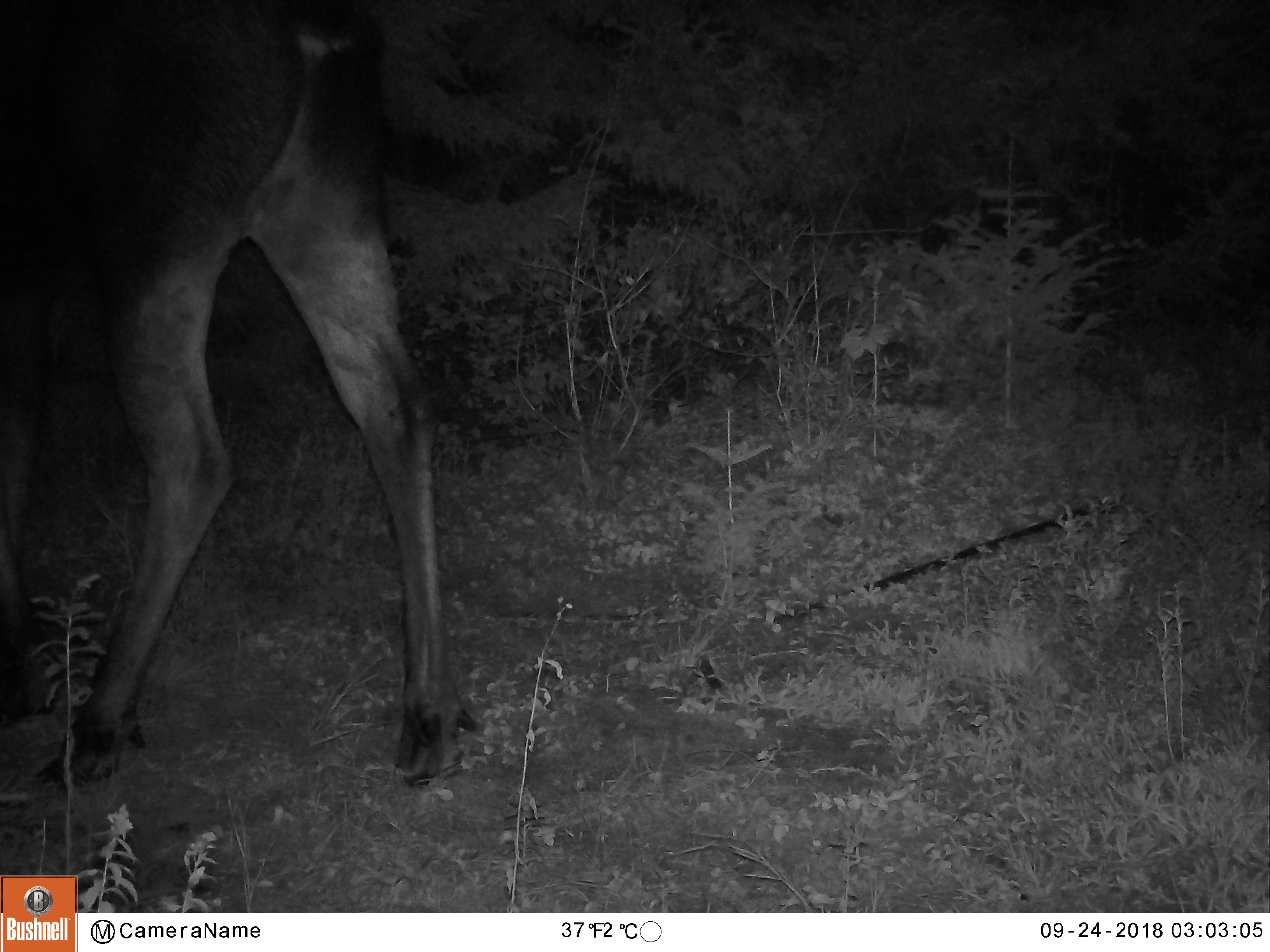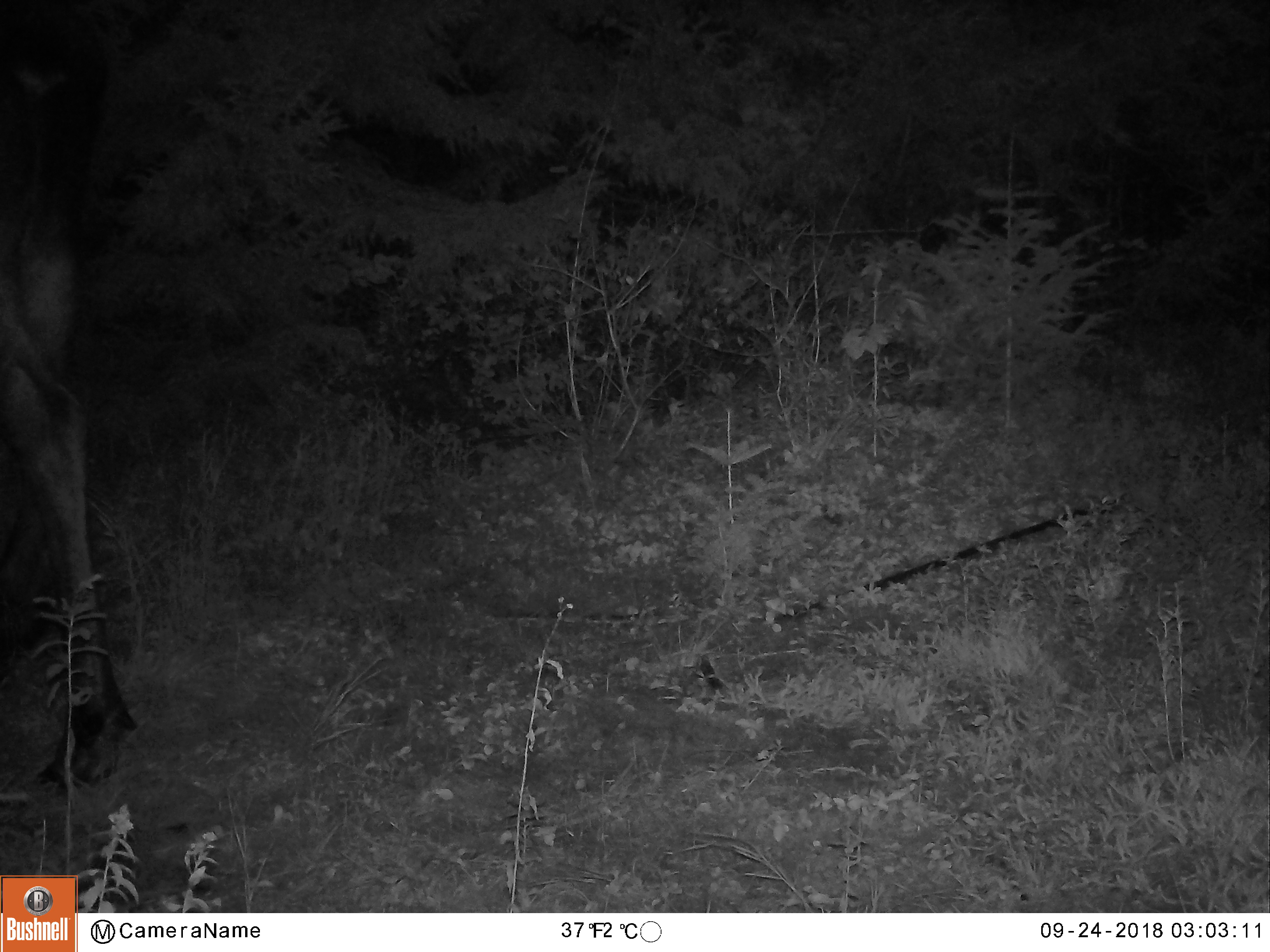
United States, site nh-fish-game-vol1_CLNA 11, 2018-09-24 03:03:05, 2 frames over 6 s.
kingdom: Animalia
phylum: Chordata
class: Mammalia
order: Artiodactyla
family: Cervidae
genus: Alces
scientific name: Alces alces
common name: moose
Moose (Alces alces).